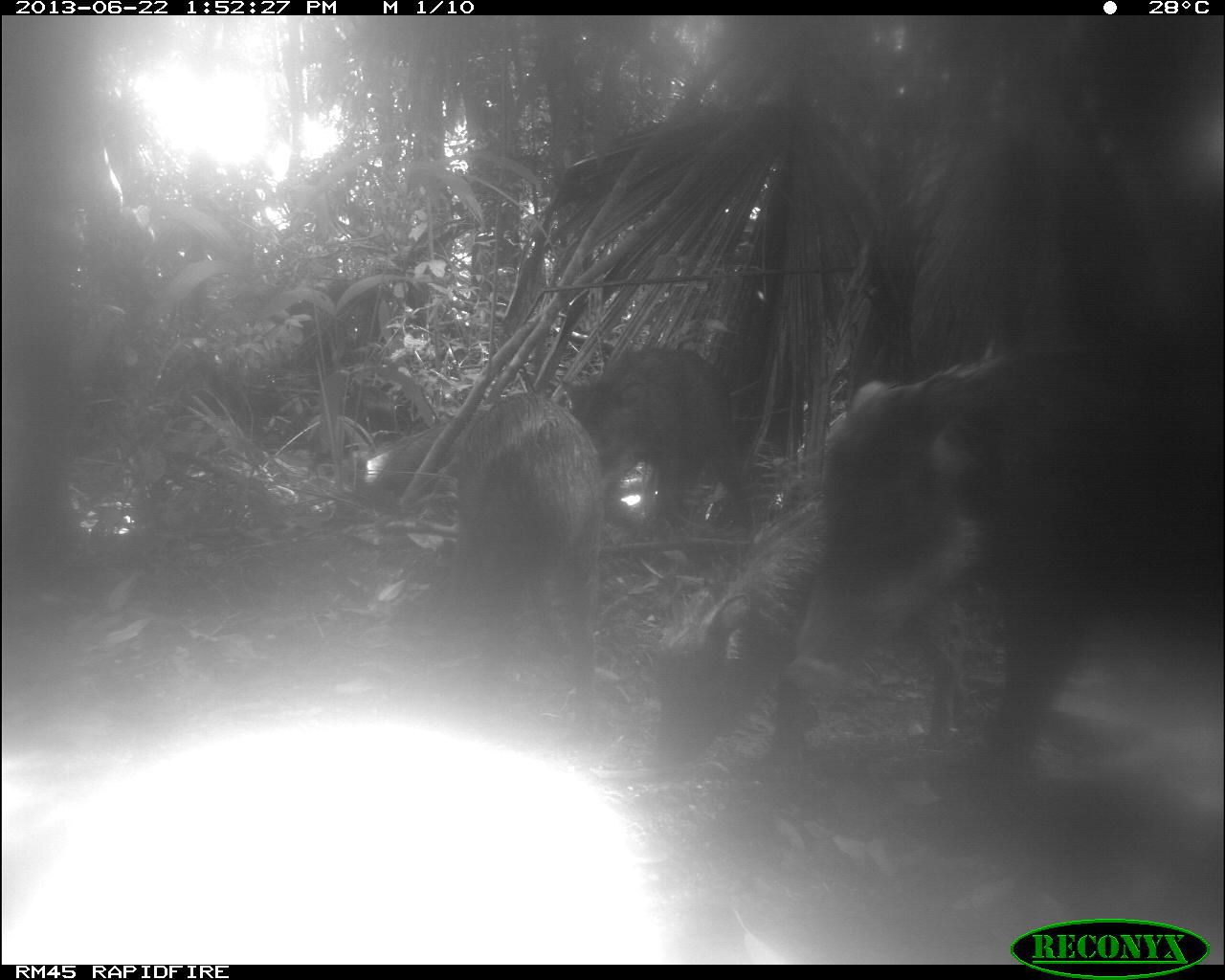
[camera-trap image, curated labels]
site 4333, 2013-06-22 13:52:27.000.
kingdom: Animalia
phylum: Chordata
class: Mammalia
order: Artiodactyla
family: Tayassuidae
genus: Tayassu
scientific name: Tayassu pecari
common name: white-lipped peccary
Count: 3.